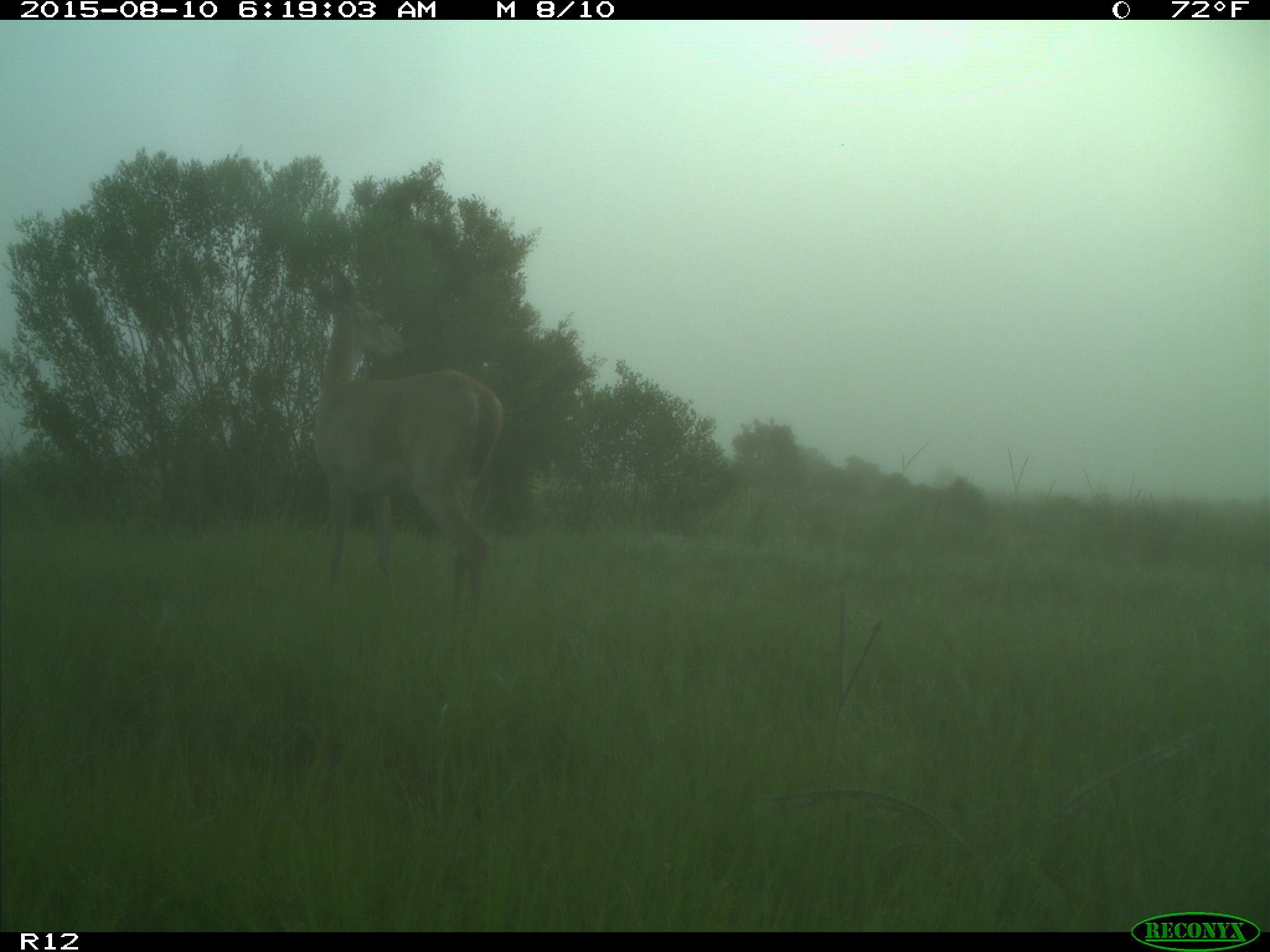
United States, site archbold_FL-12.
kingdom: Animalia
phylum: Chordata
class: Mammalia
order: Artiodactyla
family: Cervidae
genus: Odocoileus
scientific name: Odocoileus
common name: deer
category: unidentified deer